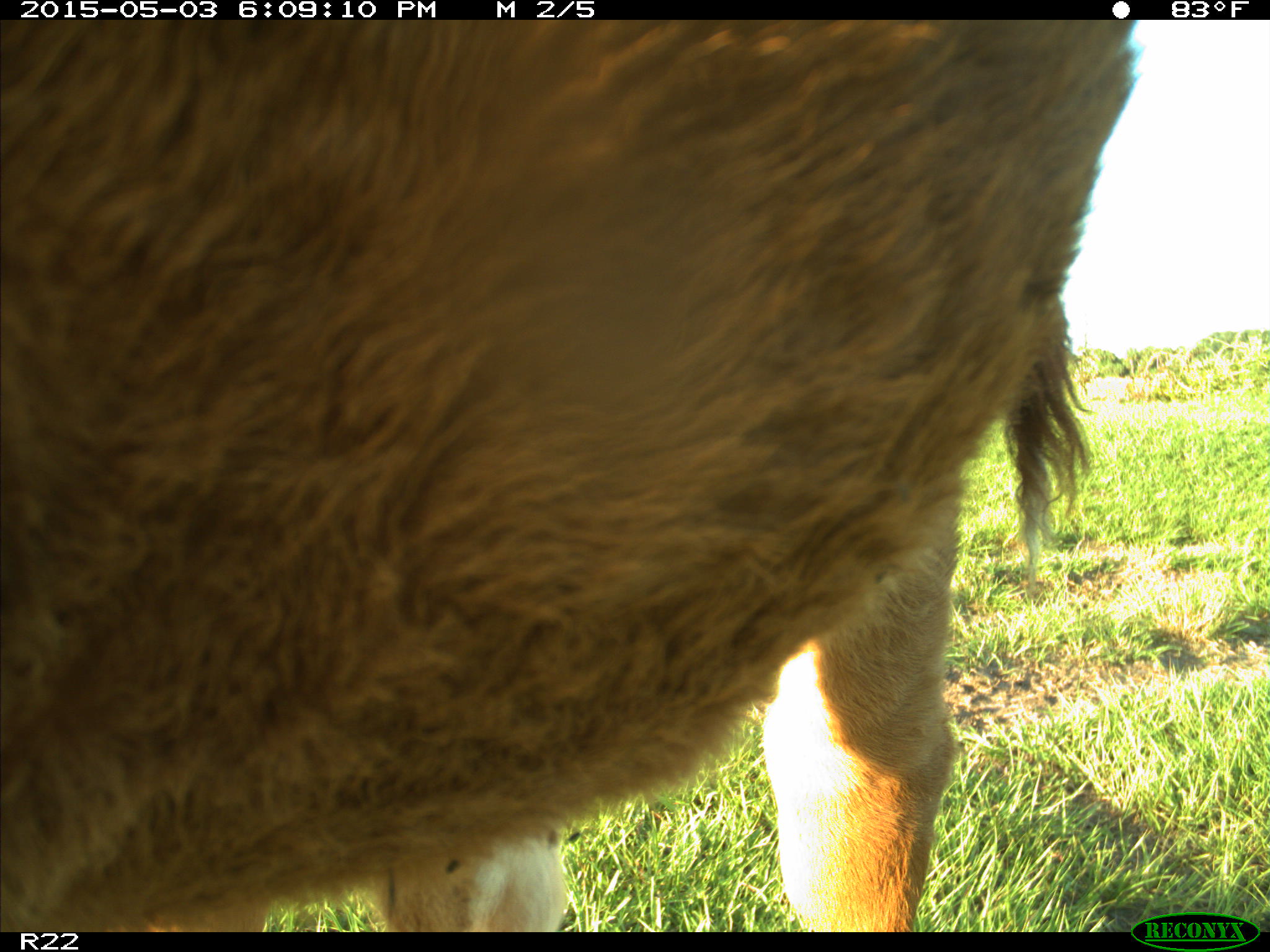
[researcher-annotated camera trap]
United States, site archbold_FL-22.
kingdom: Animalia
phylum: Chordata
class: Mammalia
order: Artiodactyla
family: Bovidae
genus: Bos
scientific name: Bos taurus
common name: domestic cow